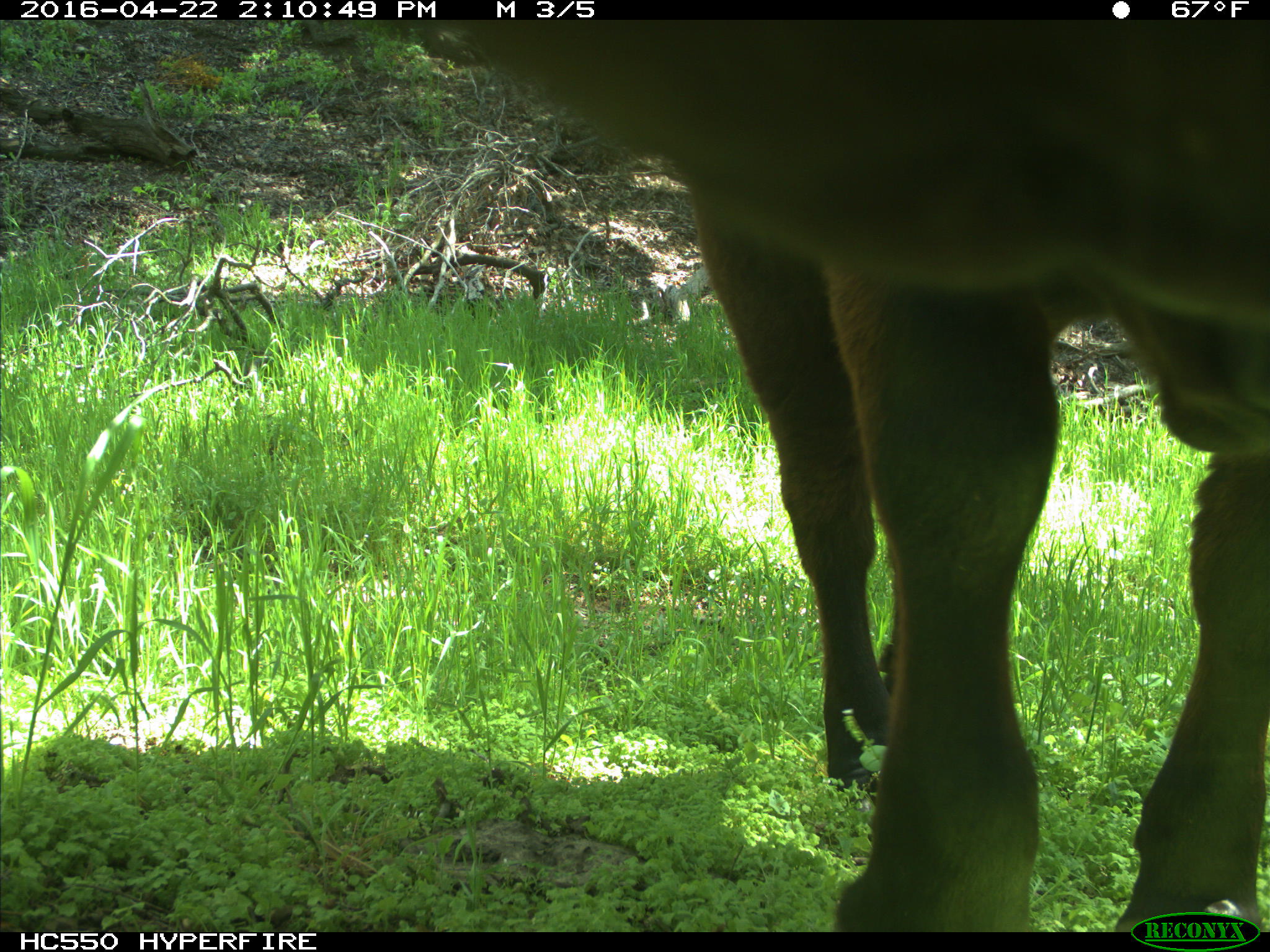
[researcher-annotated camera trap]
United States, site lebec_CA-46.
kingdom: Animalia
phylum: Chordata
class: Mammalia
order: Artiodactyla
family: Bovidae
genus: Bos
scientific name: Bos taurus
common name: domestic cow